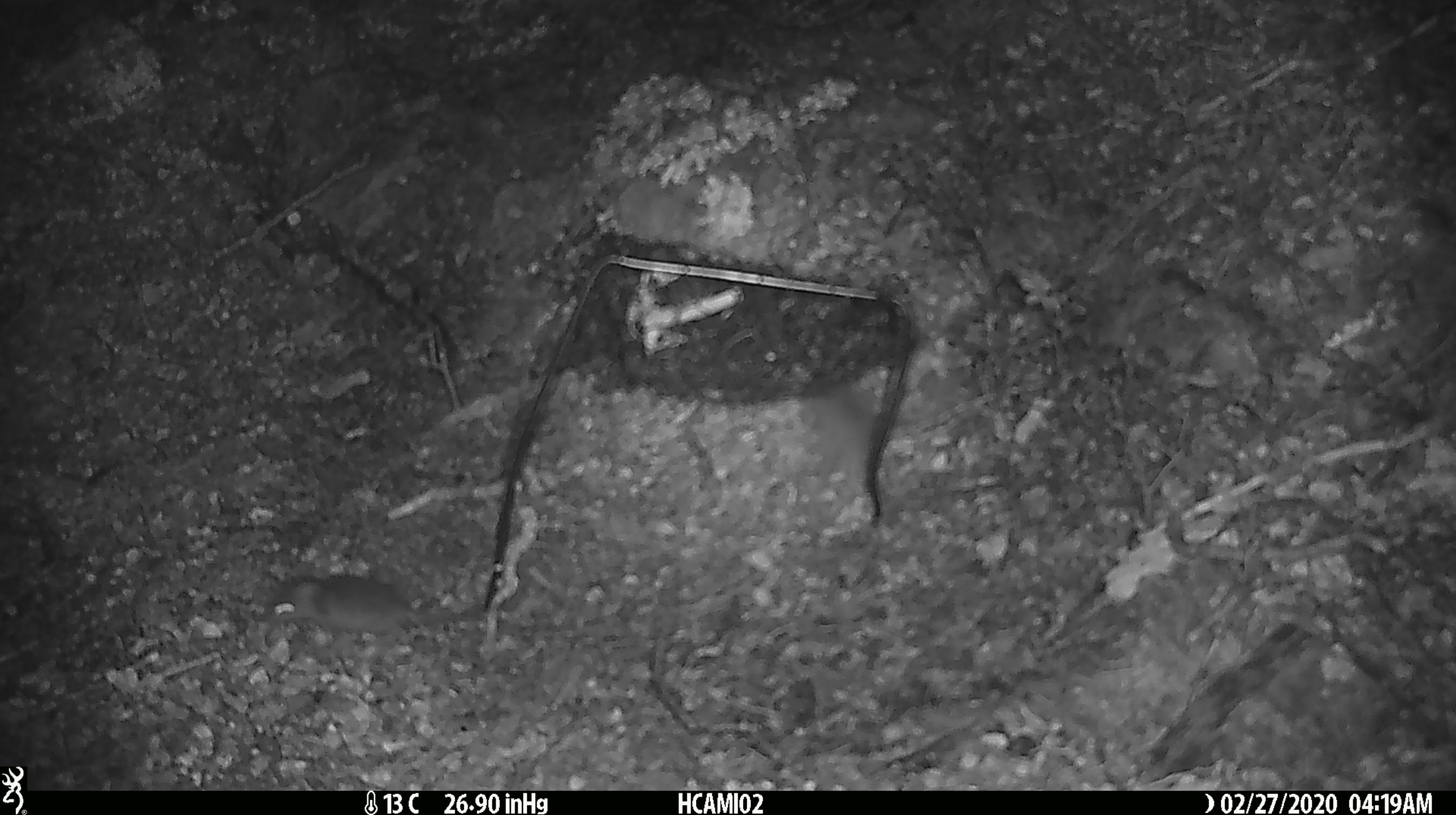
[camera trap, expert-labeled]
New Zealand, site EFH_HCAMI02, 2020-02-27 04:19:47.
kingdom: Animalia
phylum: Chordata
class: Mammalia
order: Rodentia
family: Muridae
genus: Mus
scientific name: Mus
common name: mouse